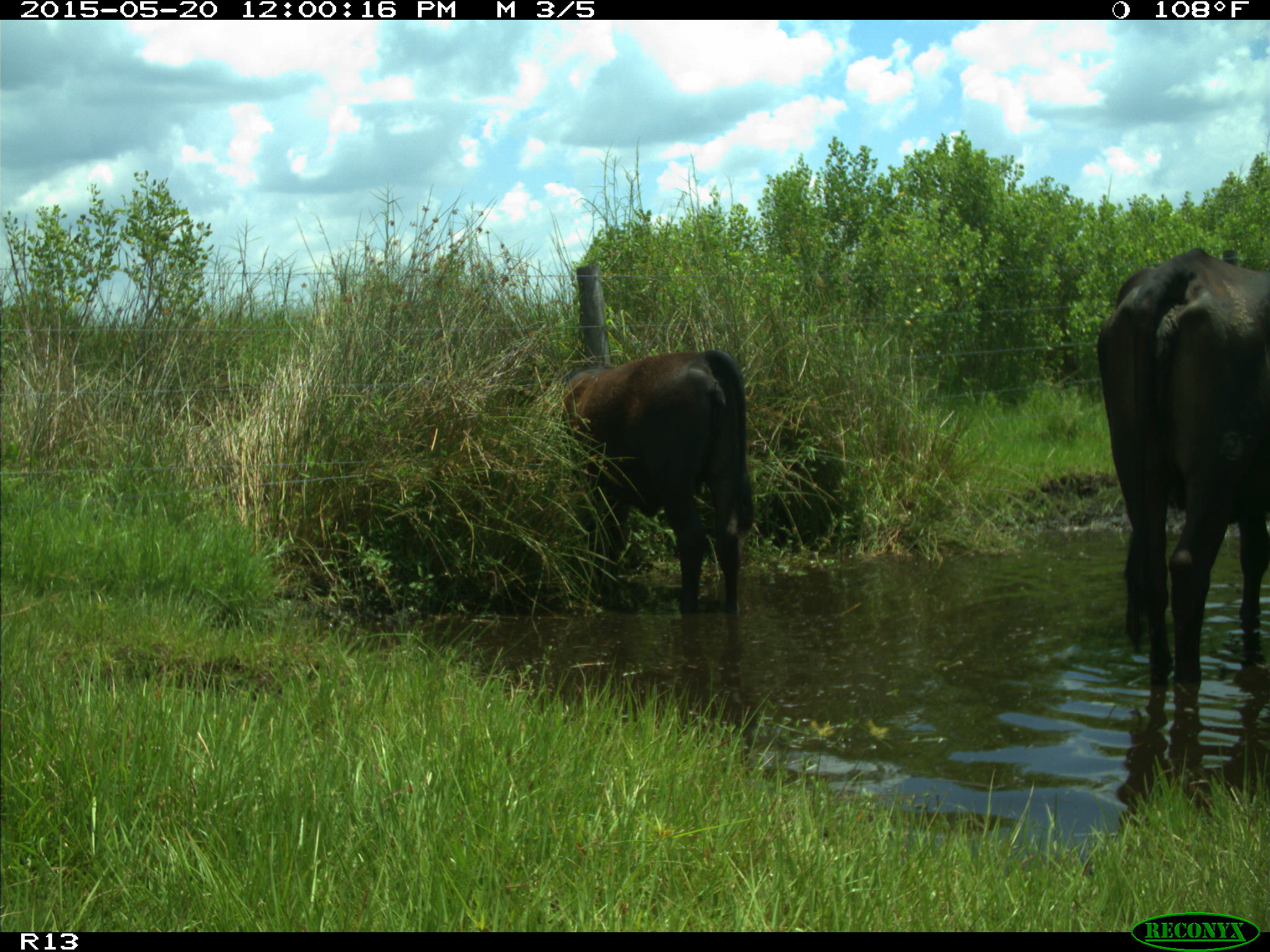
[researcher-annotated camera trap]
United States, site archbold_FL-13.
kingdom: Animalia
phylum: Chordata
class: Mammalia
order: Artiodactyla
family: Bovidae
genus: Bos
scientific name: Bos taurus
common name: domestic cow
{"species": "Bos taurus (domestic cow)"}